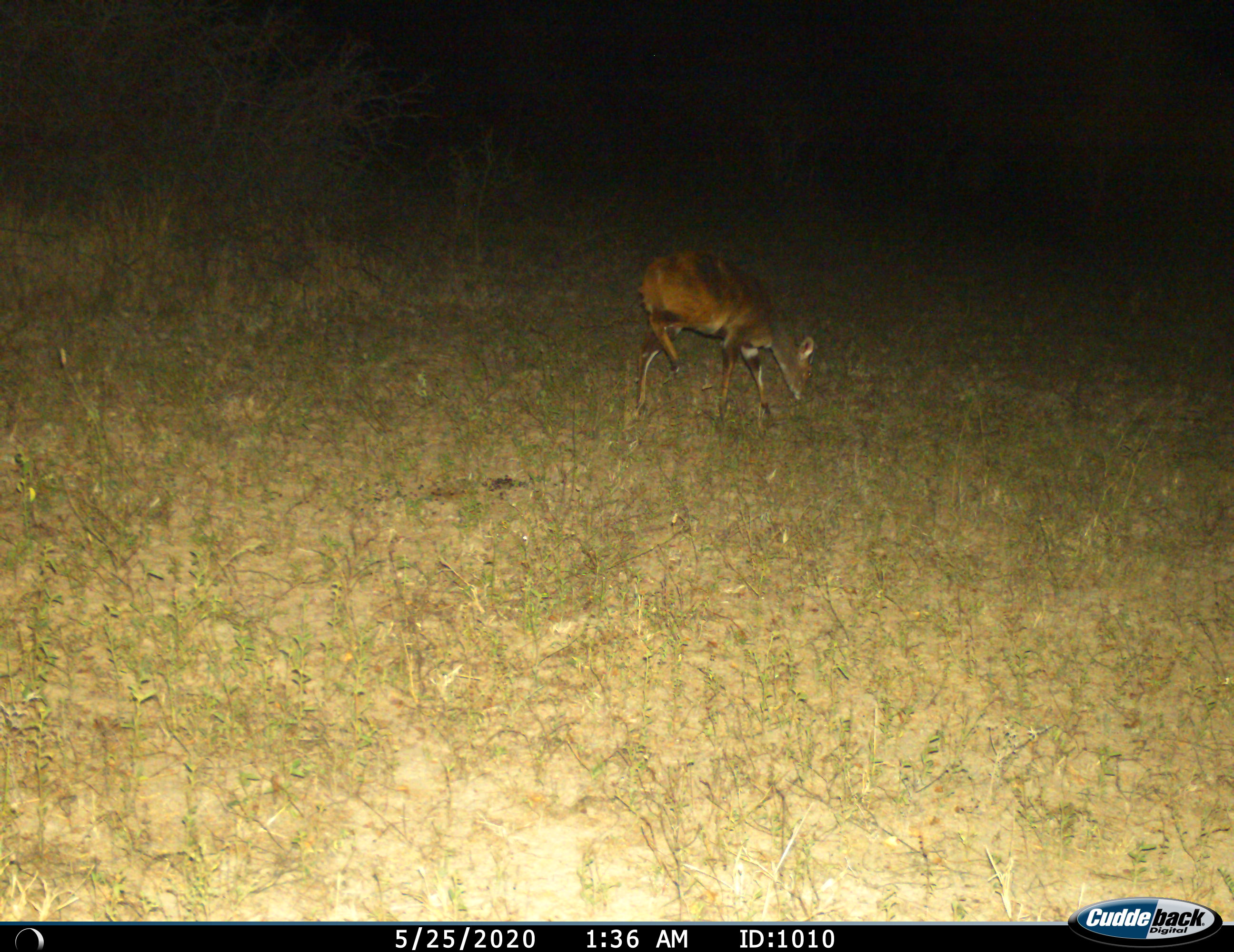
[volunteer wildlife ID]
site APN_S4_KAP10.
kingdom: Animalia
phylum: Chordata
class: Mammalia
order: Artiodactyla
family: Bovidae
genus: Tragelaphus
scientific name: Tragelaphus scriptus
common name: bushbuck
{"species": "bushbuck (Tragelaphus scriptus)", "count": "1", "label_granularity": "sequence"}